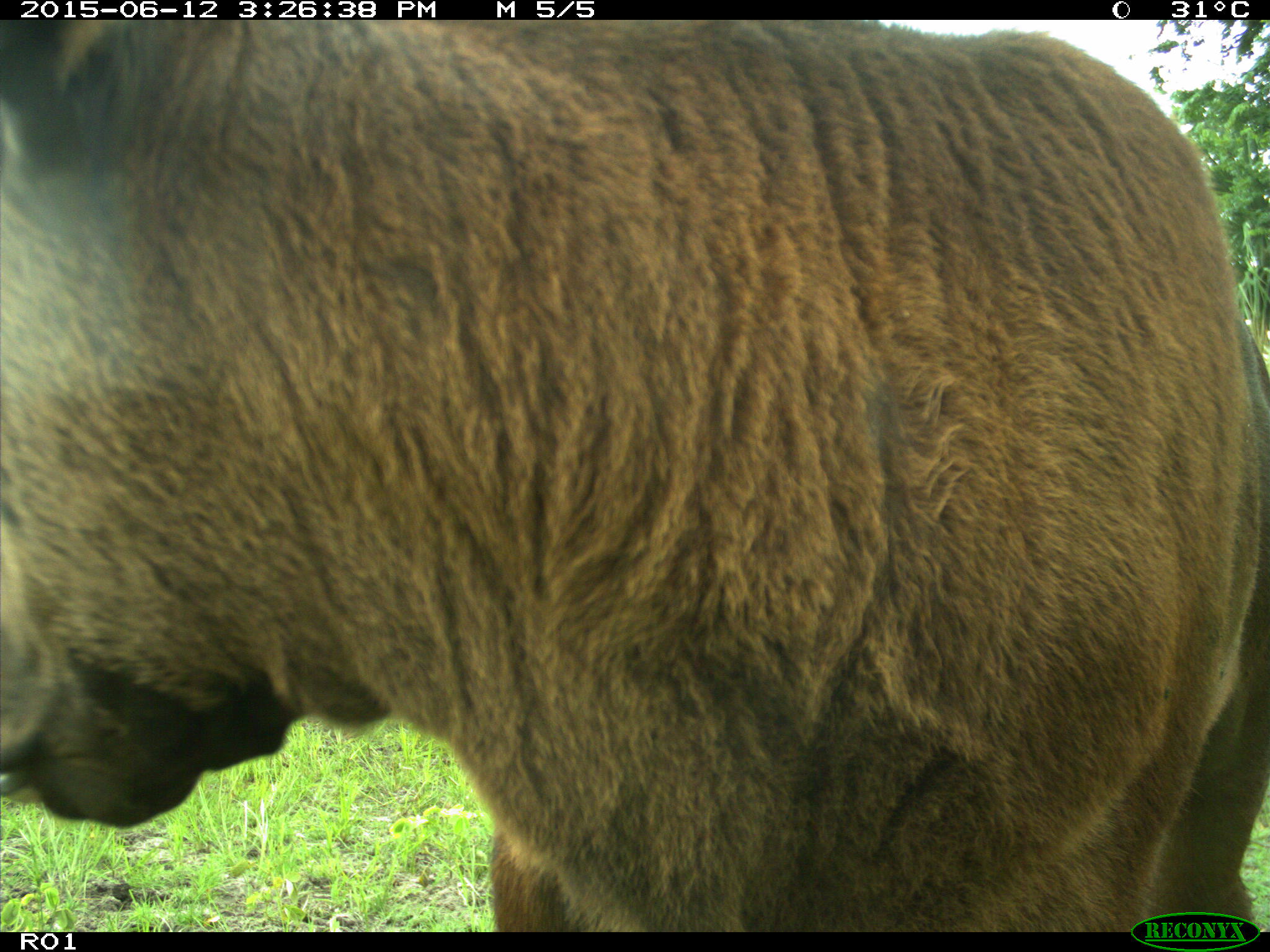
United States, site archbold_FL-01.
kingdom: Animalia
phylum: Chordata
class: Mammalia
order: Artiodactyla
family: Bovidae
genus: Bos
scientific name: Bos taurus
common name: domestic cow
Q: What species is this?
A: Bos taurus (domestic cow).